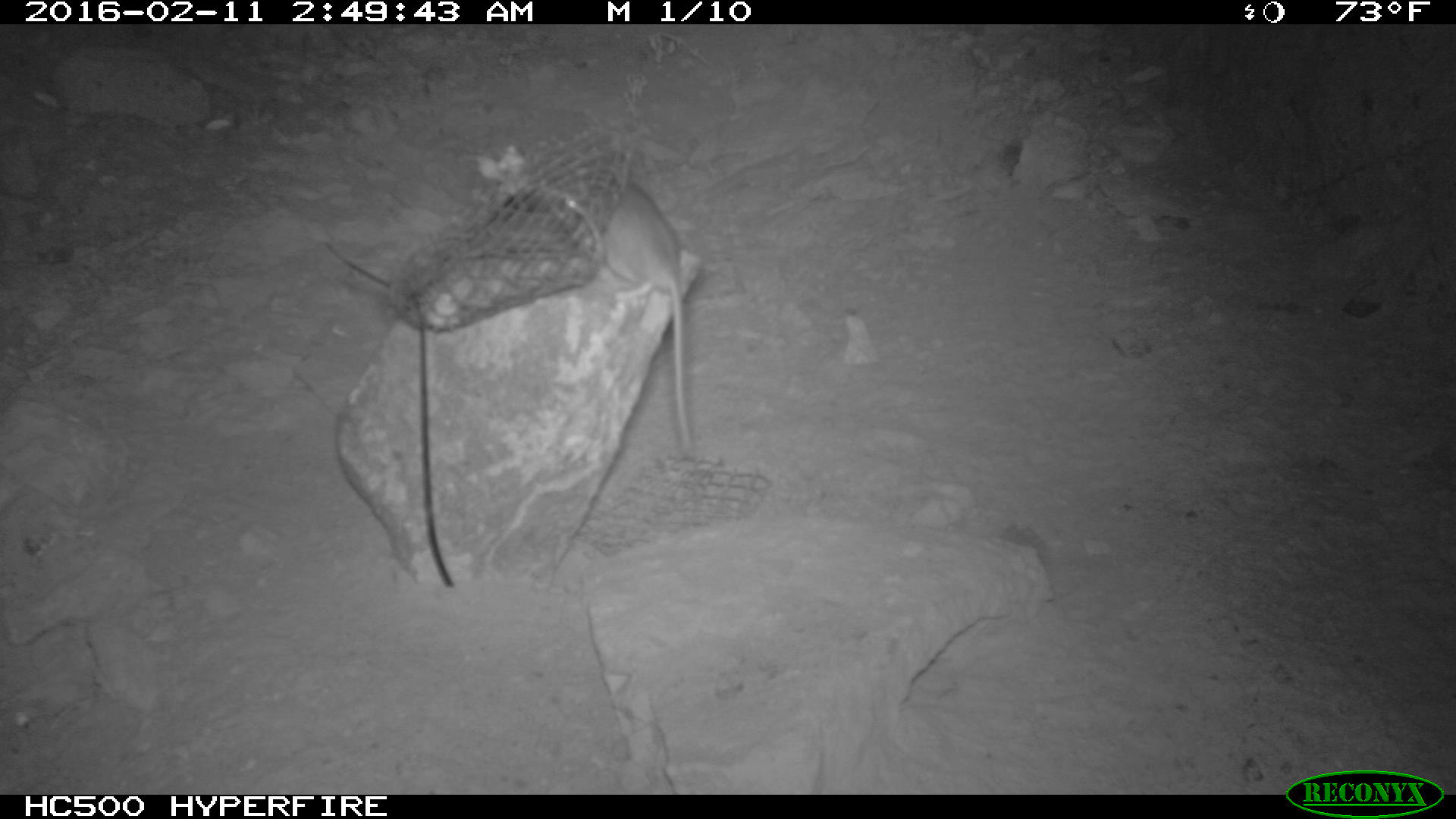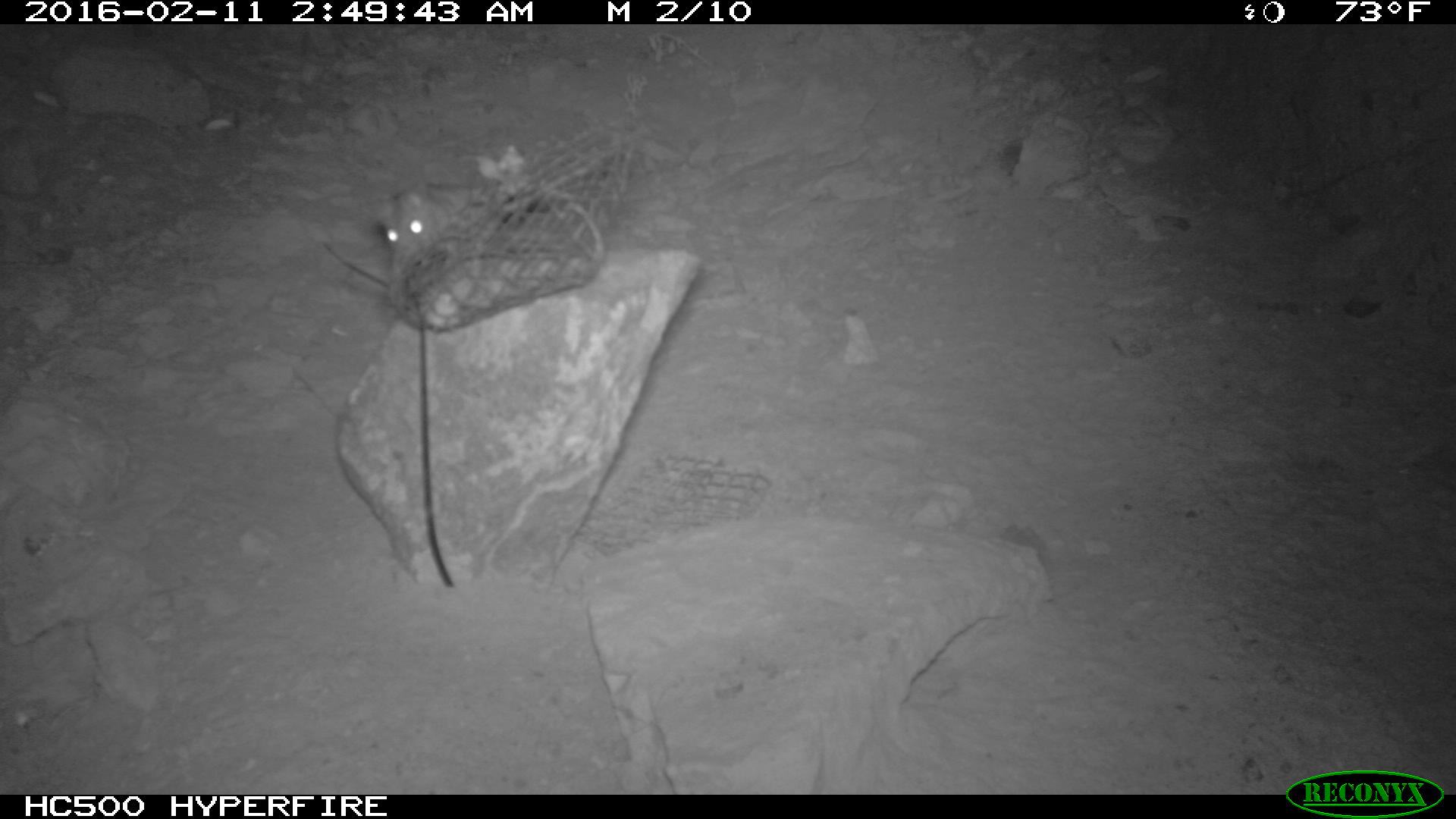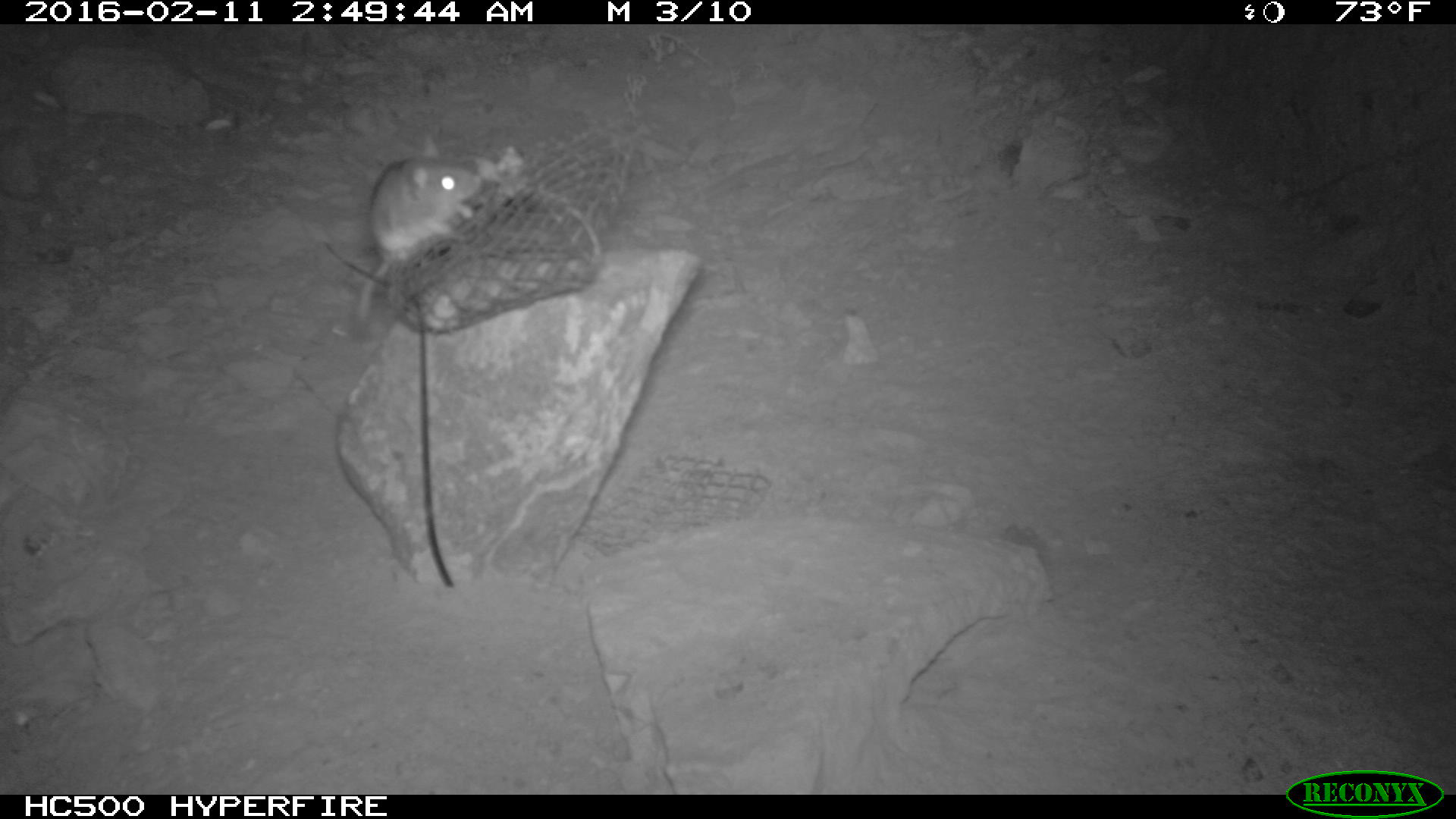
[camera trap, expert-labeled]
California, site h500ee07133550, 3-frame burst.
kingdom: Animalia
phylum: Chordata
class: Mammalia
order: Rodentia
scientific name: Rodentia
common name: rodent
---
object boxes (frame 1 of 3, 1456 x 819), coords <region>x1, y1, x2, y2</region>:
rodent: <region>558, 173, 692, 453</region>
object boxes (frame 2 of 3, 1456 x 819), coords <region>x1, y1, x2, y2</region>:
rodent: <region>377, 182, 606, 289</region>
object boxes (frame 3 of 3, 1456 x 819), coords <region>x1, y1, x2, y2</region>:
rodent: <region>350, 155, 485, 328</region>